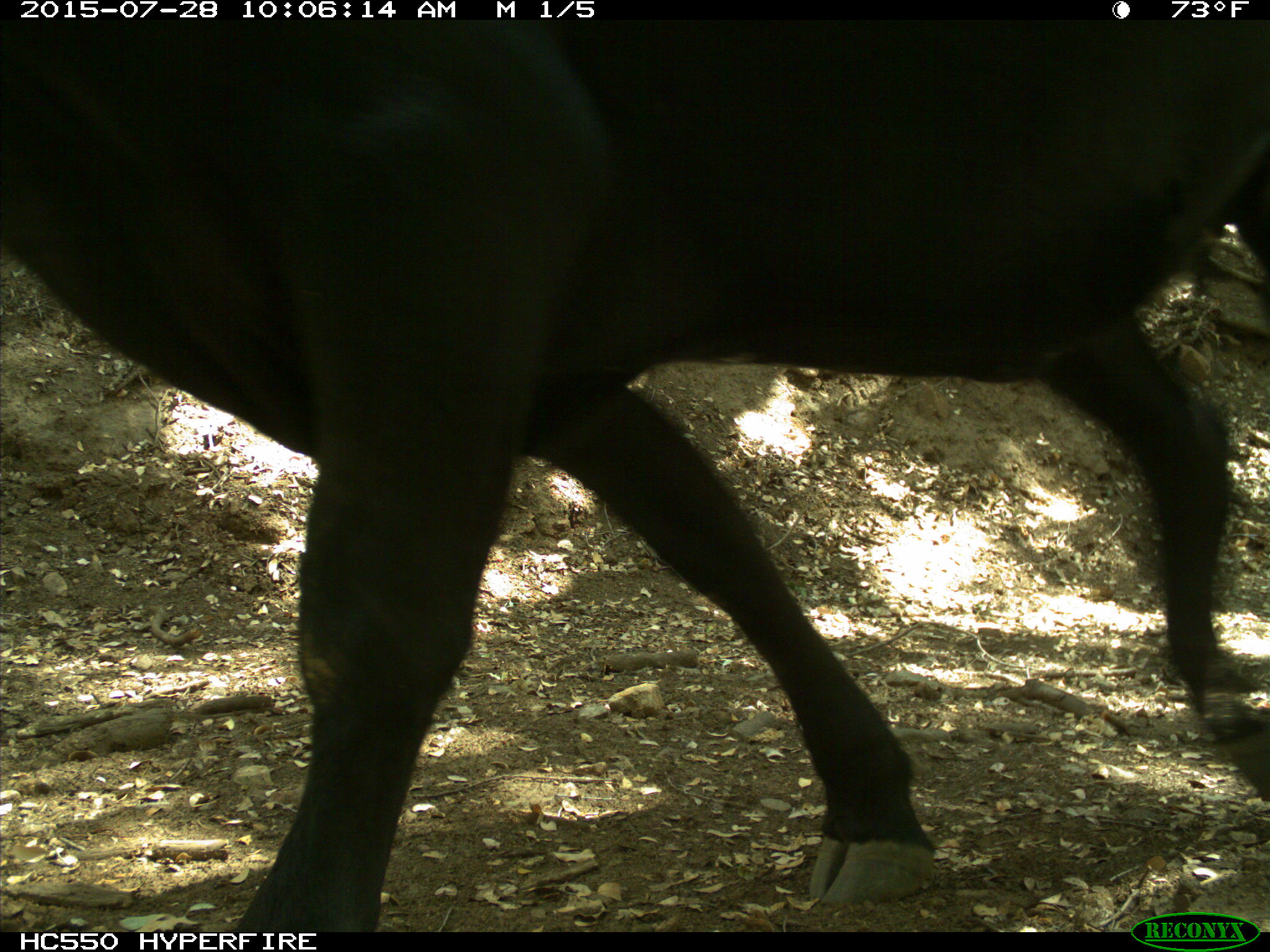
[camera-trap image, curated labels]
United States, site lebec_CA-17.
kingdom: Animalia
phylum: Chordata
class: Mammalia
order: Artiodactyla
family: Bovidae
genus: Bos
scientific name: Bos taurus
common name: domestic cow